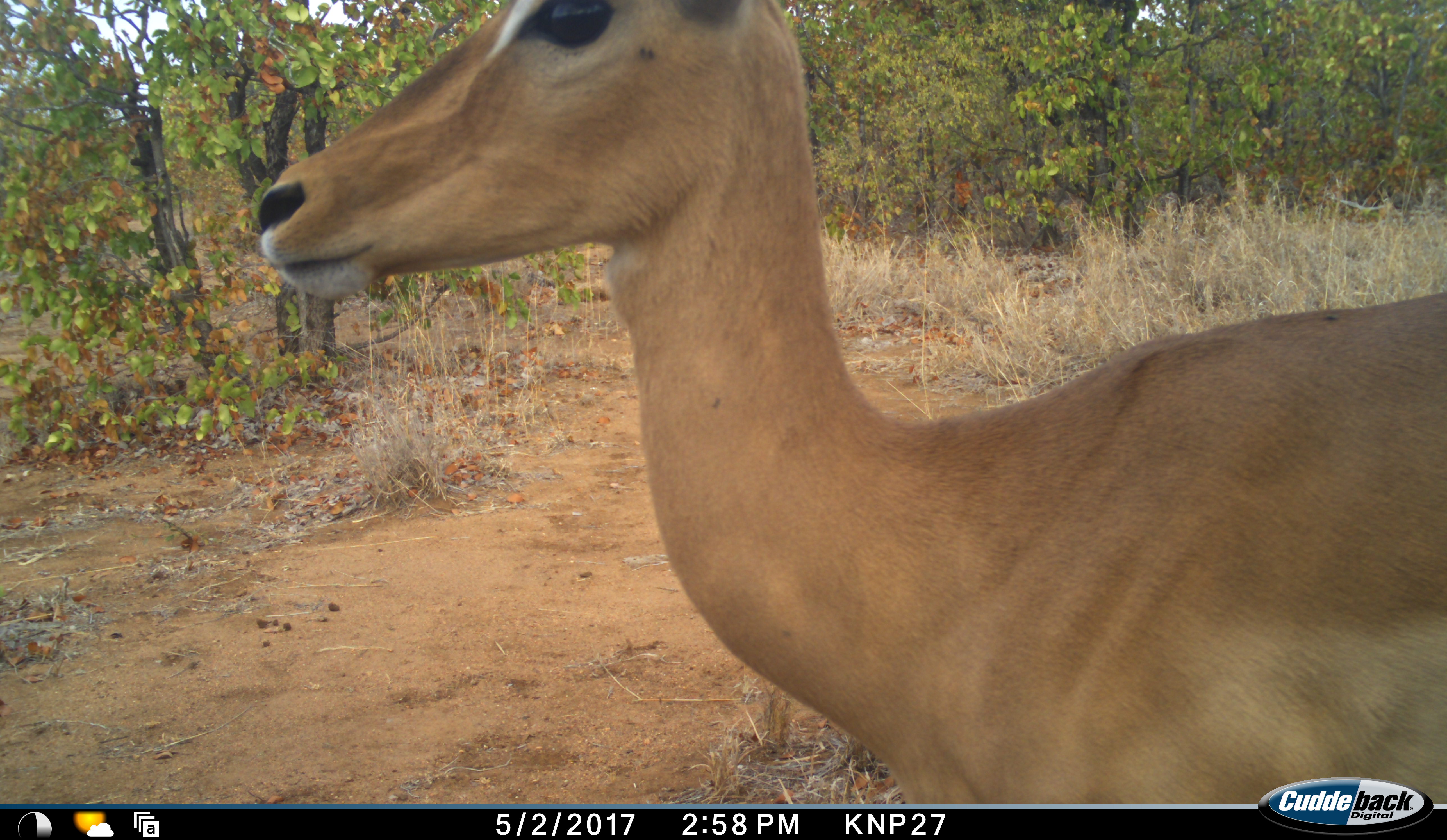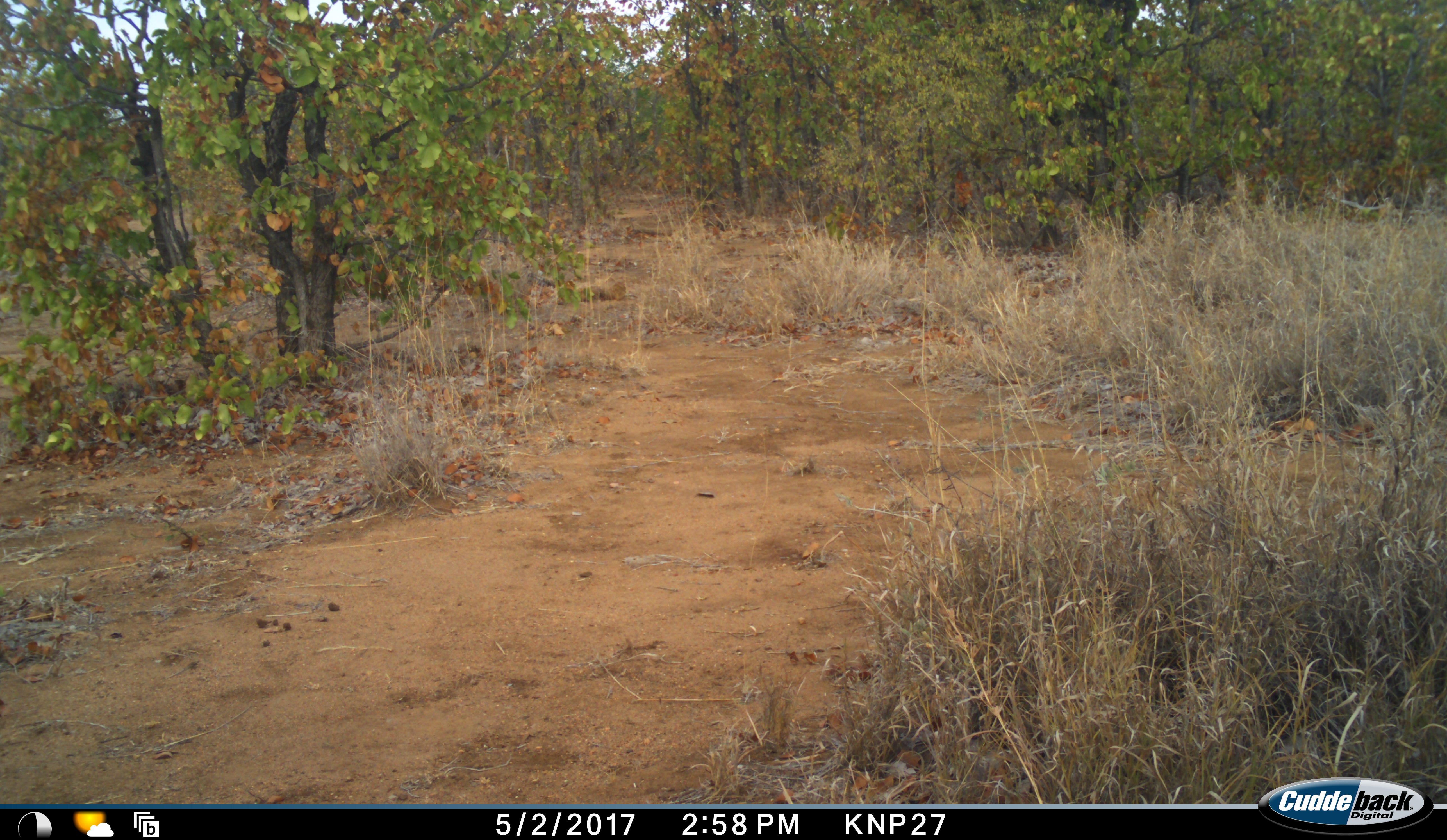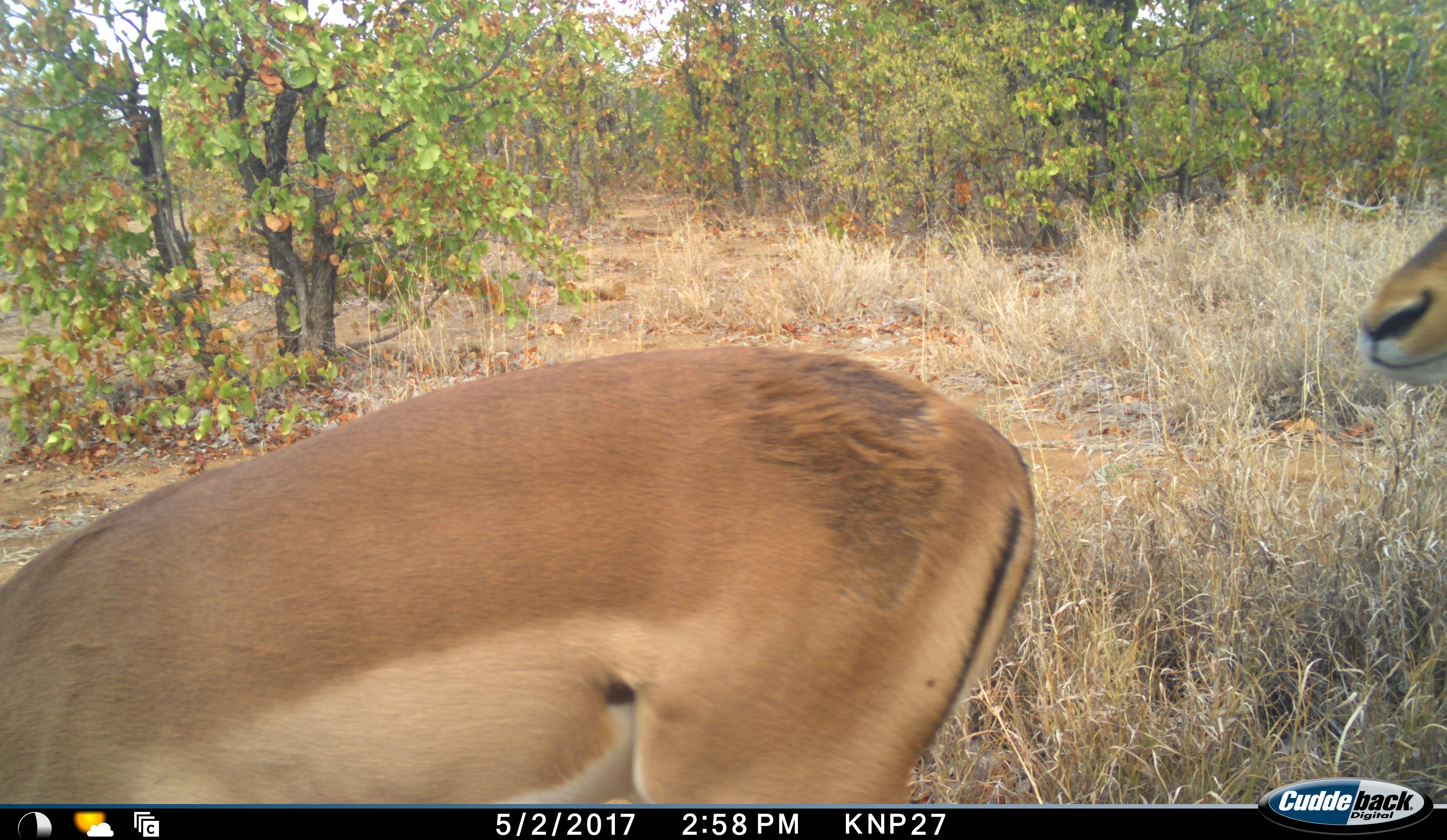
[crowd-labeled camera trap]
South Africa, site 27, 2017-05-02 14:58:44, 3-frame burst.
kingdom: Animalia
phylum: Chordata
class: Mammalia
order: Artiodactyla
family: Bovidae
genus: Aepyceros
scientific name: Aepyceros melampus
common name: impala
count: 2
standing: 20%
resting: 0%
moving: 100%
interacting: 0%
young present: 0%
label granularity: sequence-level